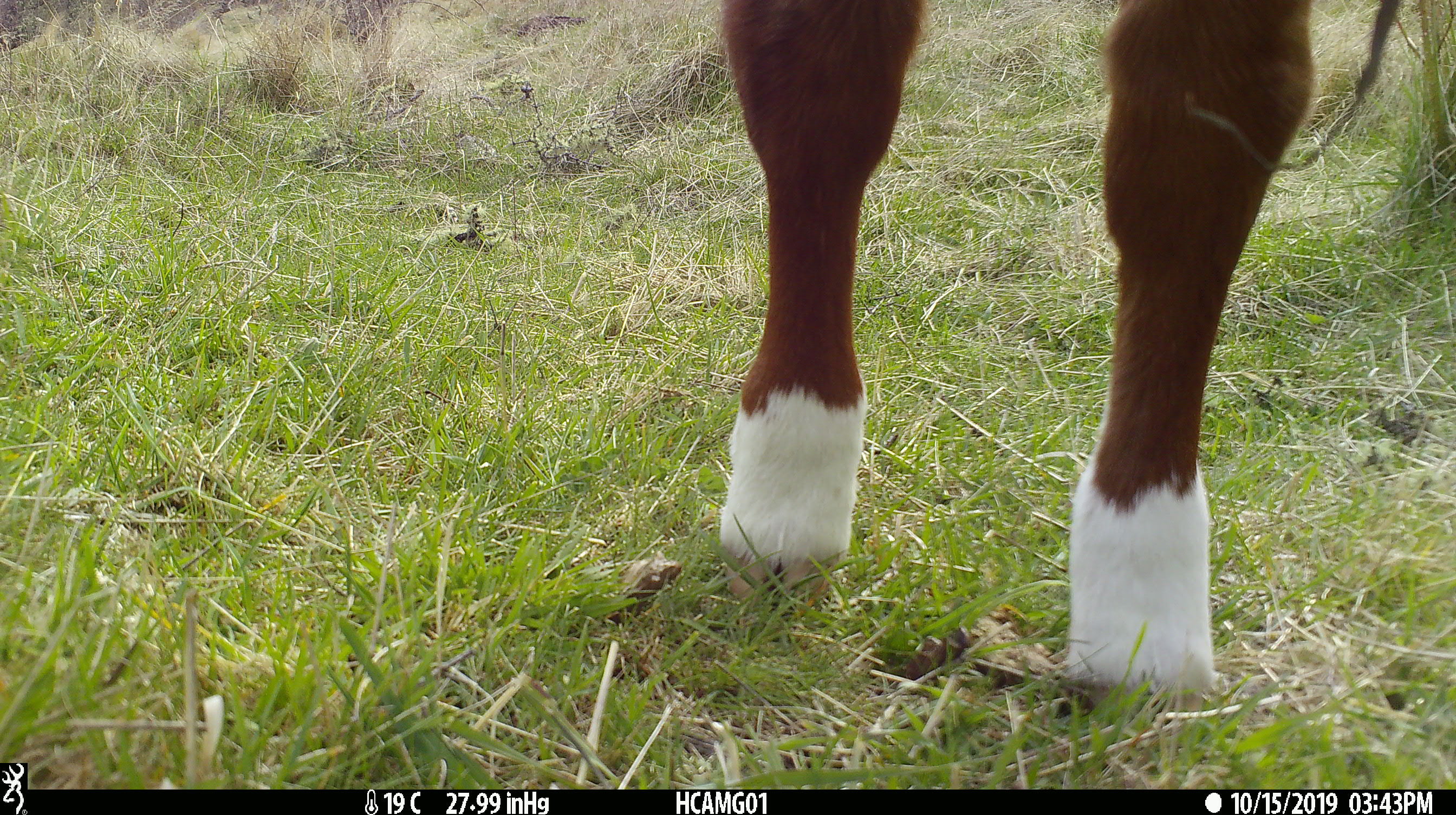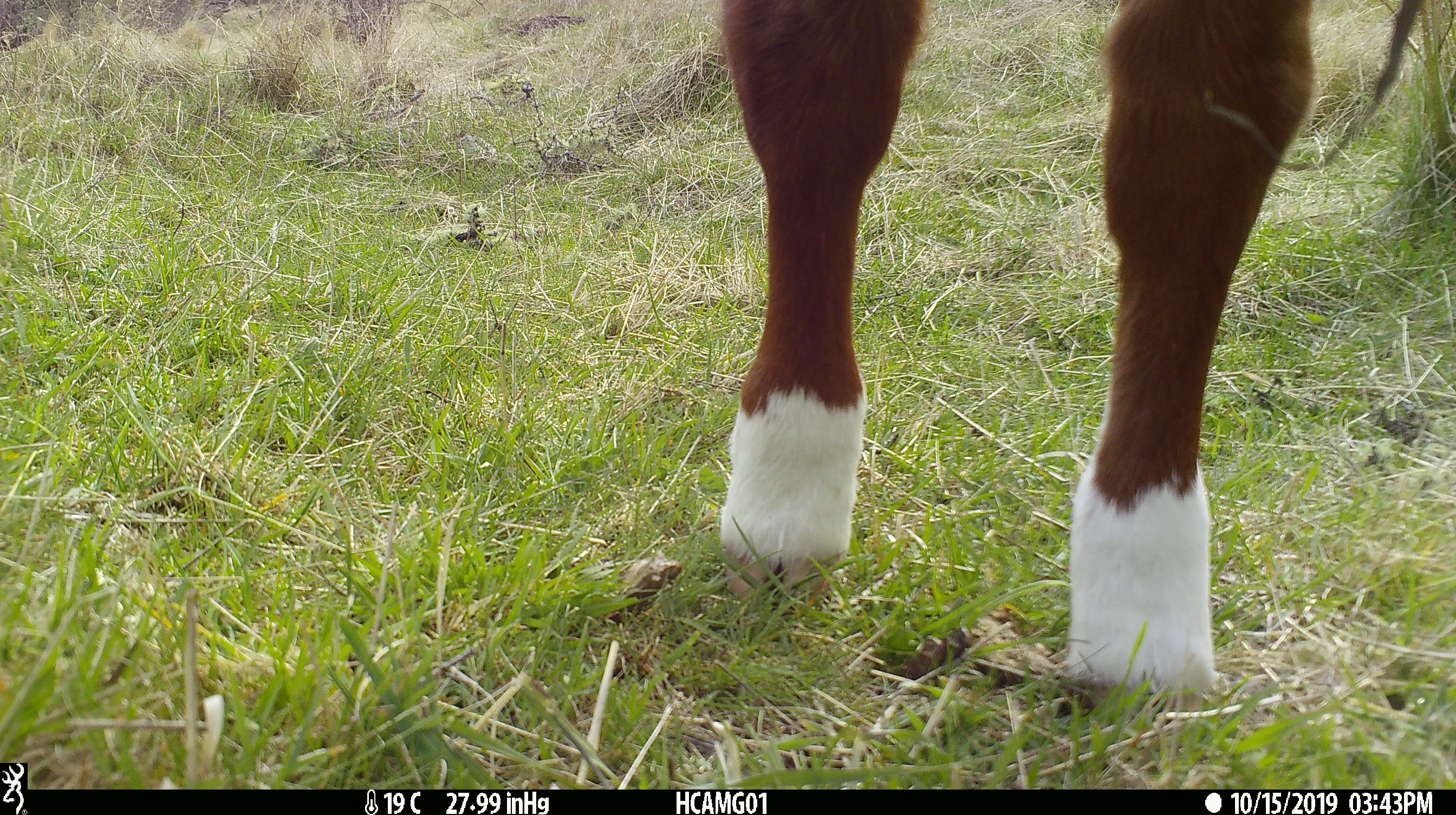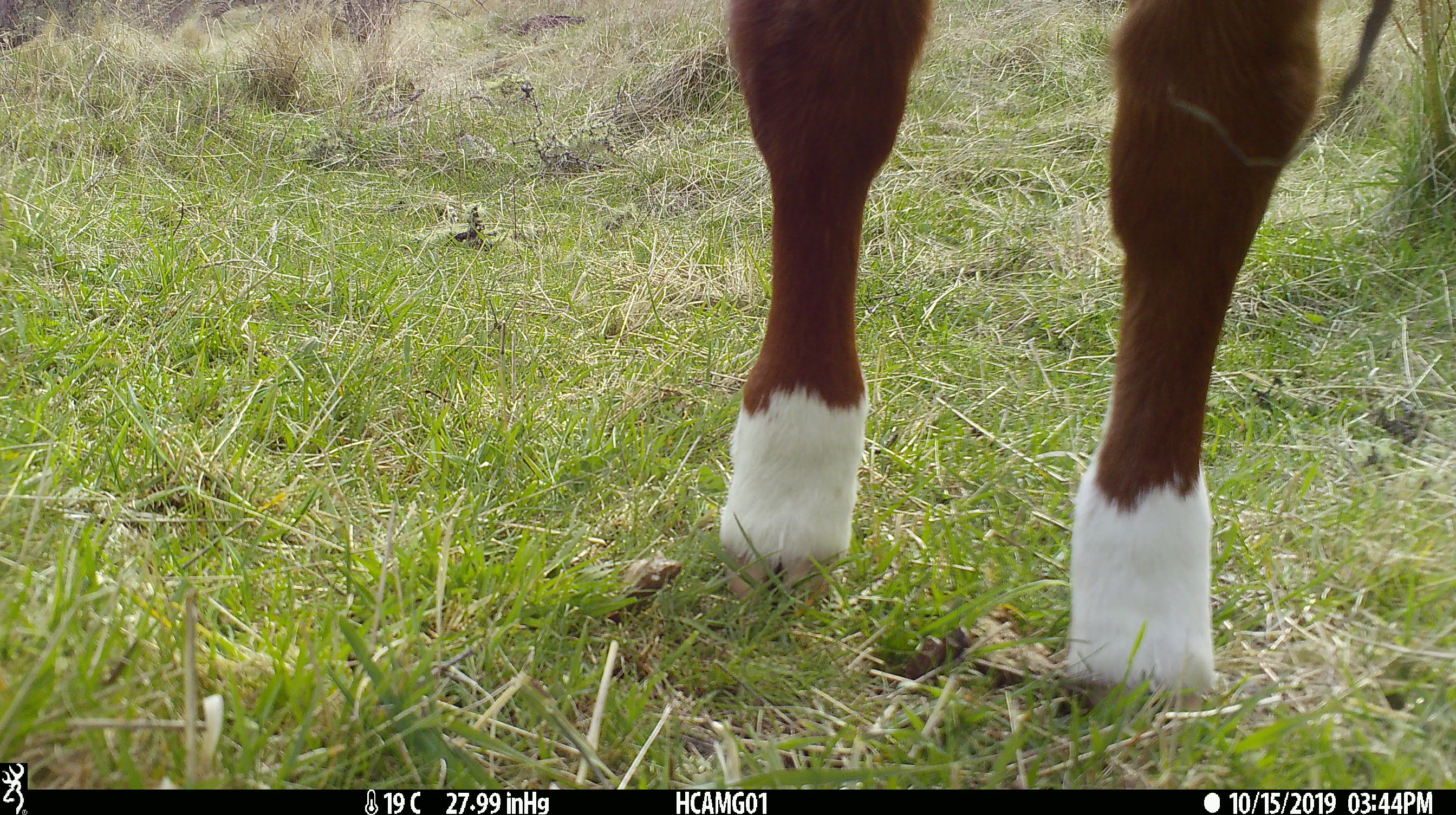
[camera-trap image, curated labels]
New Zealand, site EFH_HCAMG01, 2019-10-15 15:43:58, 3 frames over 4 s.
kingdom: Animalia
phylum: Chordata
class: Mammalia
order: Artiodactyla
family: Bovidae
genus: Bos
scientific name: Bos taurus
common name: domestic cow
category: cow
Cow (domestic cow) (Bos taurus).